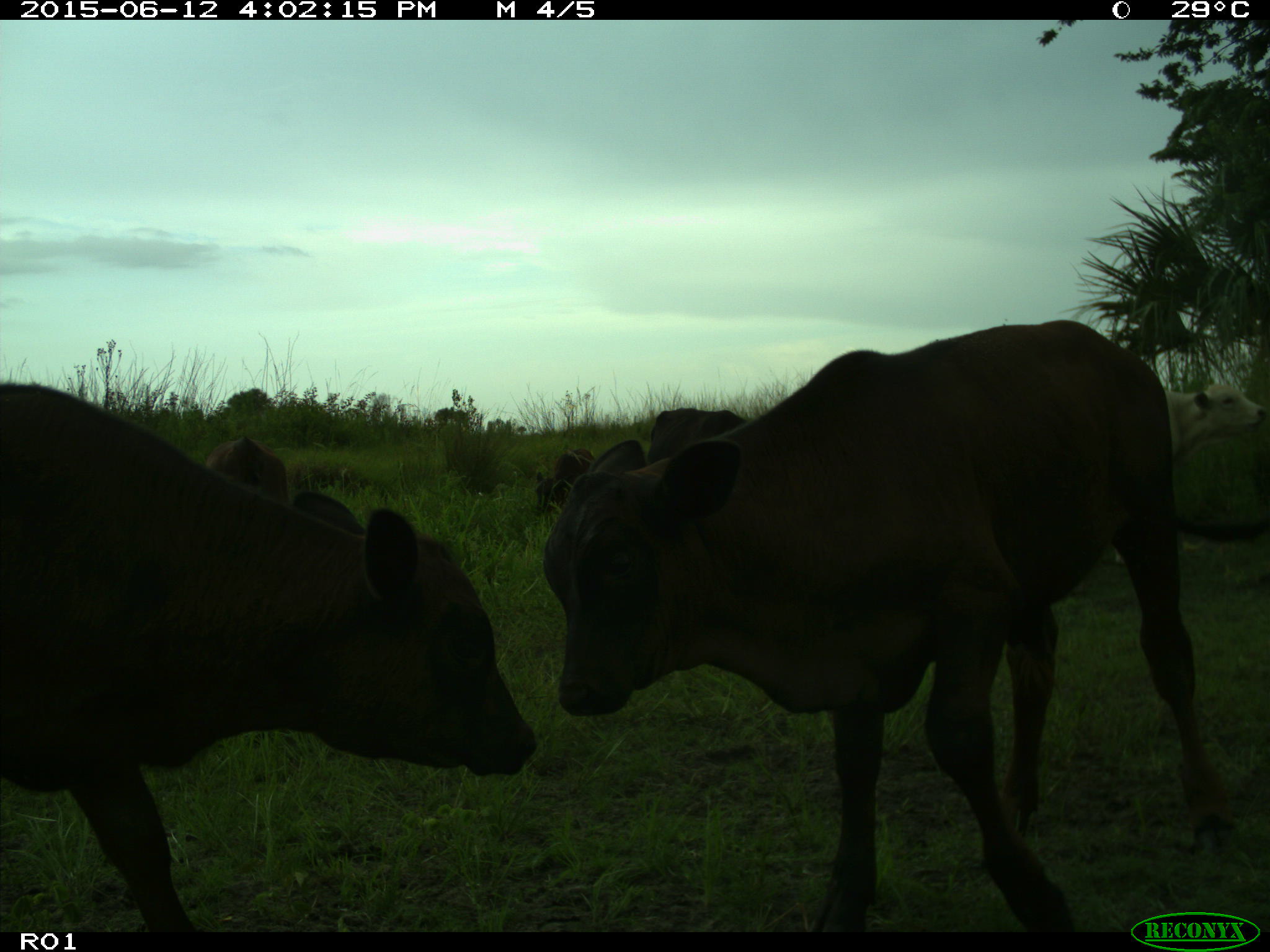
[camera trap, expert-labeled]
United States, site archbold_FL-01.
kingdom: Animalia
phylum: Chordata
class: Mammalia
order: Artiodactyla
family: Bovidae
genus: Bos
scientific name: Bos taurus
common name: domestic cow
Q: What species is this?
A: Bos taurus (domestic cow).